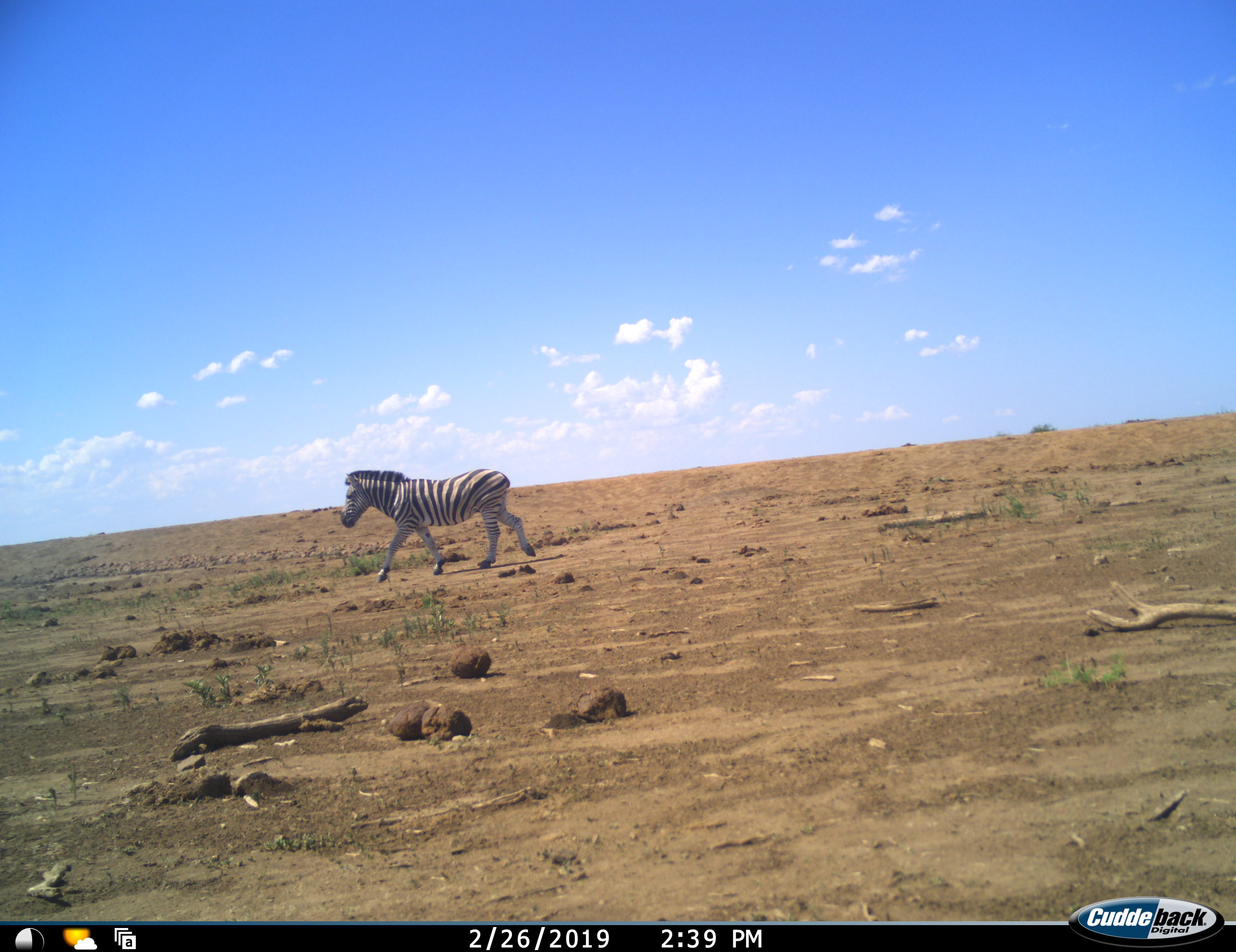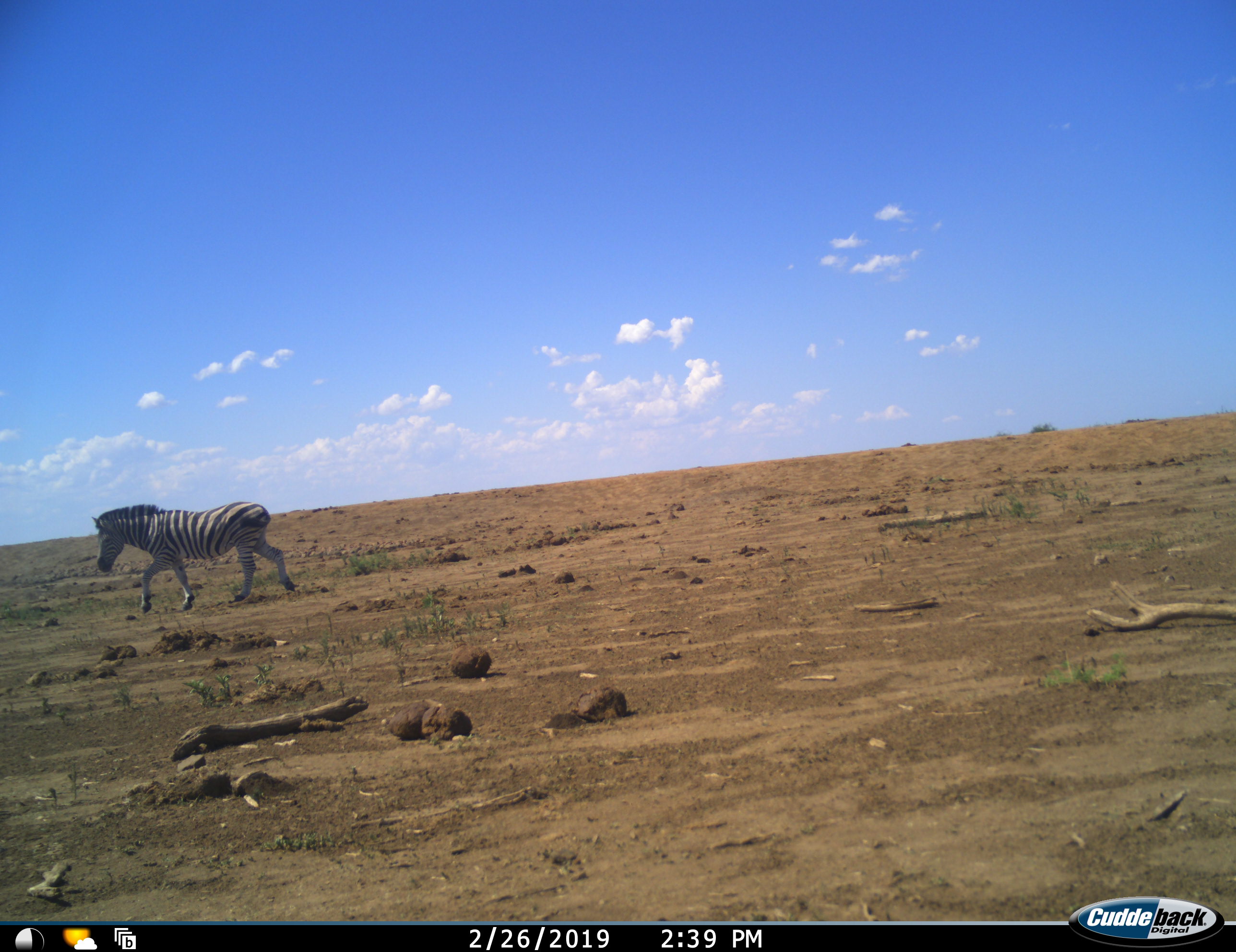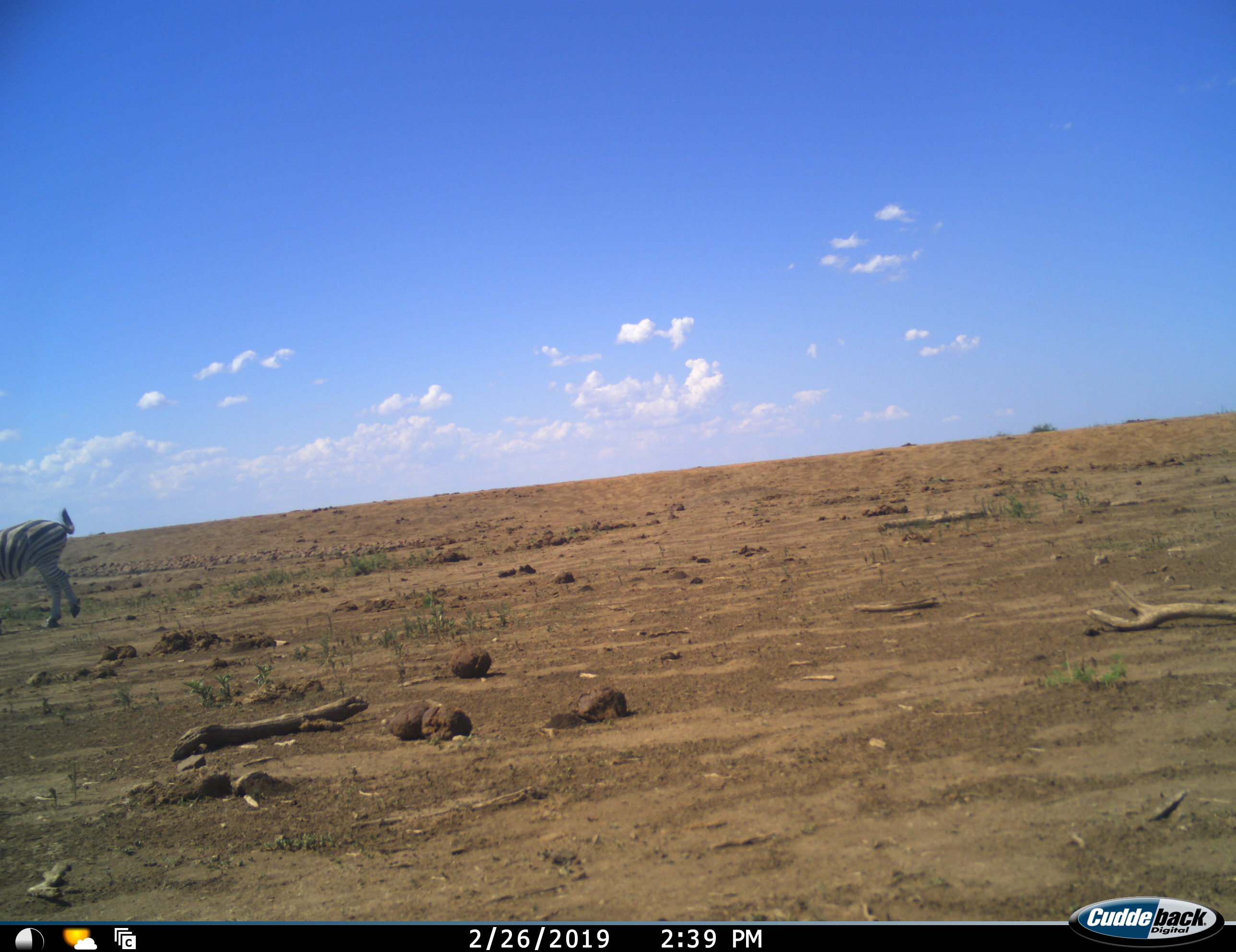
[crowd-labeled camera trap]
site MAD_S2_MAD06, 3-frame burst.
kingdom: Animalia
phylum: Chordata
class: Mammalia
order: Perissodactyla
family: Equidae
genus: Equus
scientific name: Equus quagga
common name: plains zebra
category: zebraplains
Zebraplains (plains zebra) (Equus quagga), count 1. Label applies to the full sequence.